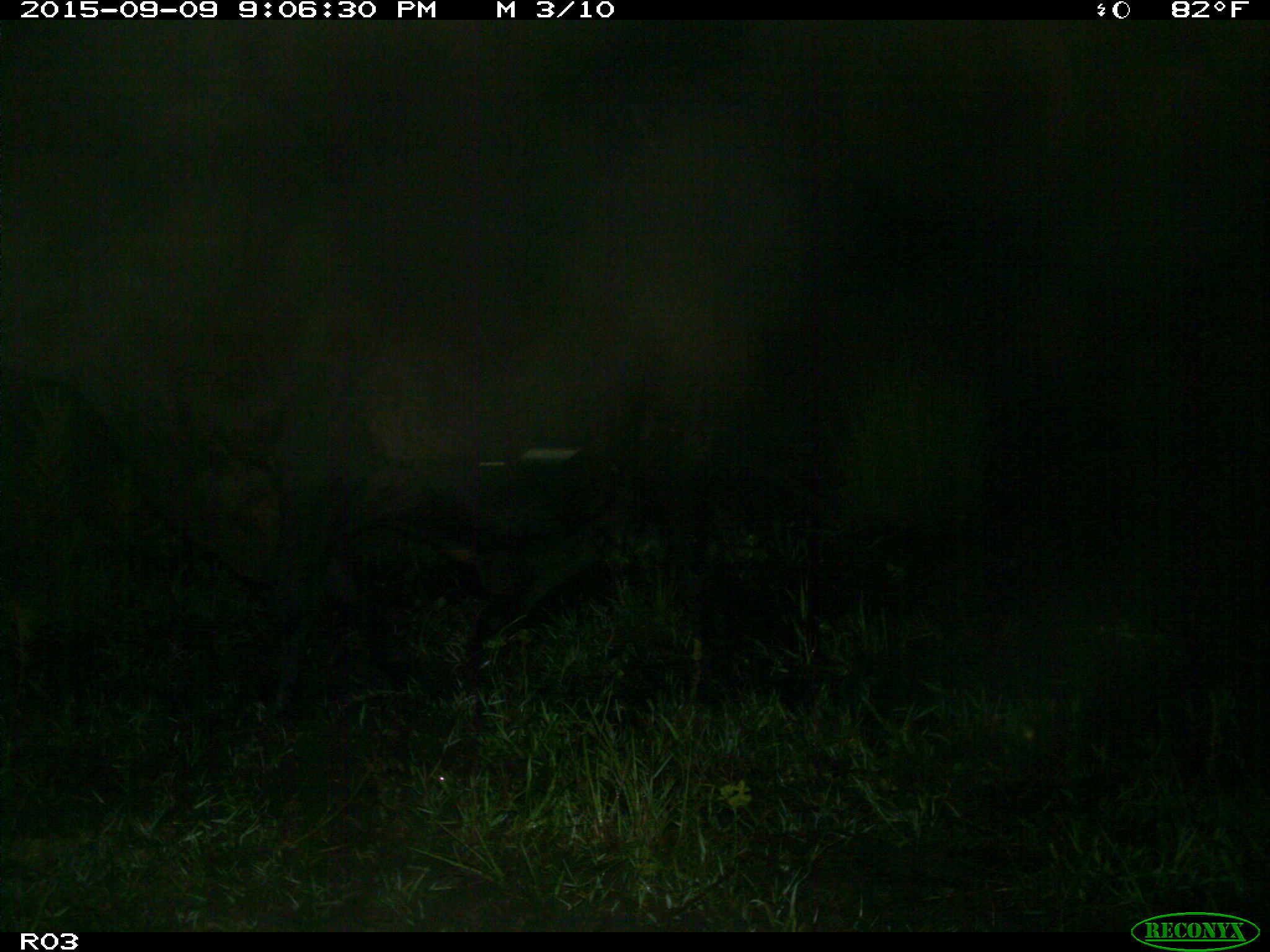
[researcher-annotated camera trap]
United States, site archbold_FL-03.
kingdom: Animalia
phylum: Chordata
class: Mammalia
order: Artiodactyla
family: Bovidae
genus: Bos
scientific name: Bos taurus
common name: domestic cow